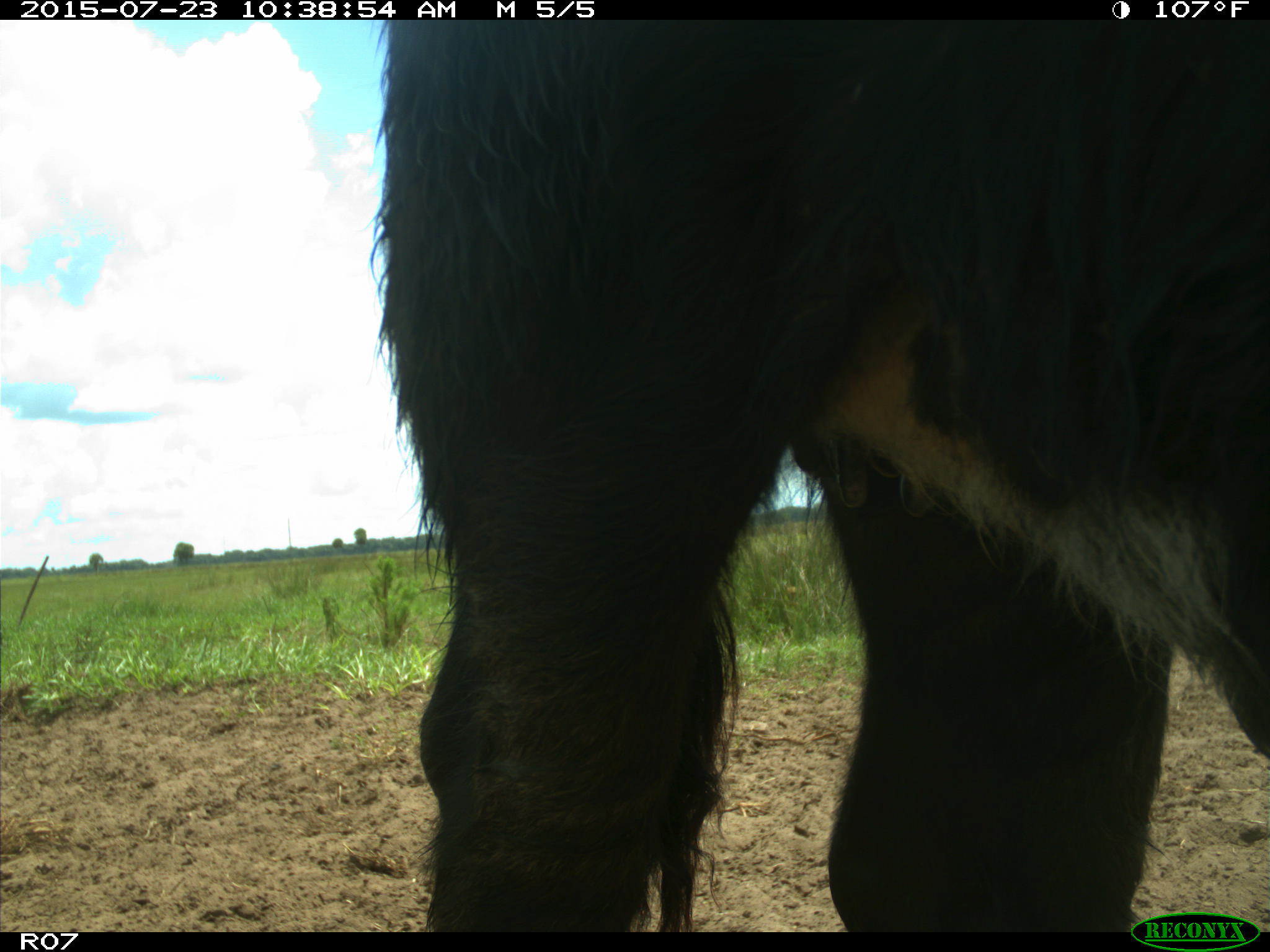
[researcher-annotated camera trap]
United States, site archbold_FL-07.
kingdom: Animalia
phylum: Chordata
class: Mammalia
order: Artiodactyla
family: Bovidae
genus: Bos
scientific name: Bos taurus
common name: domestic cow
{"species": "Bos taurus (domestic cow)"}